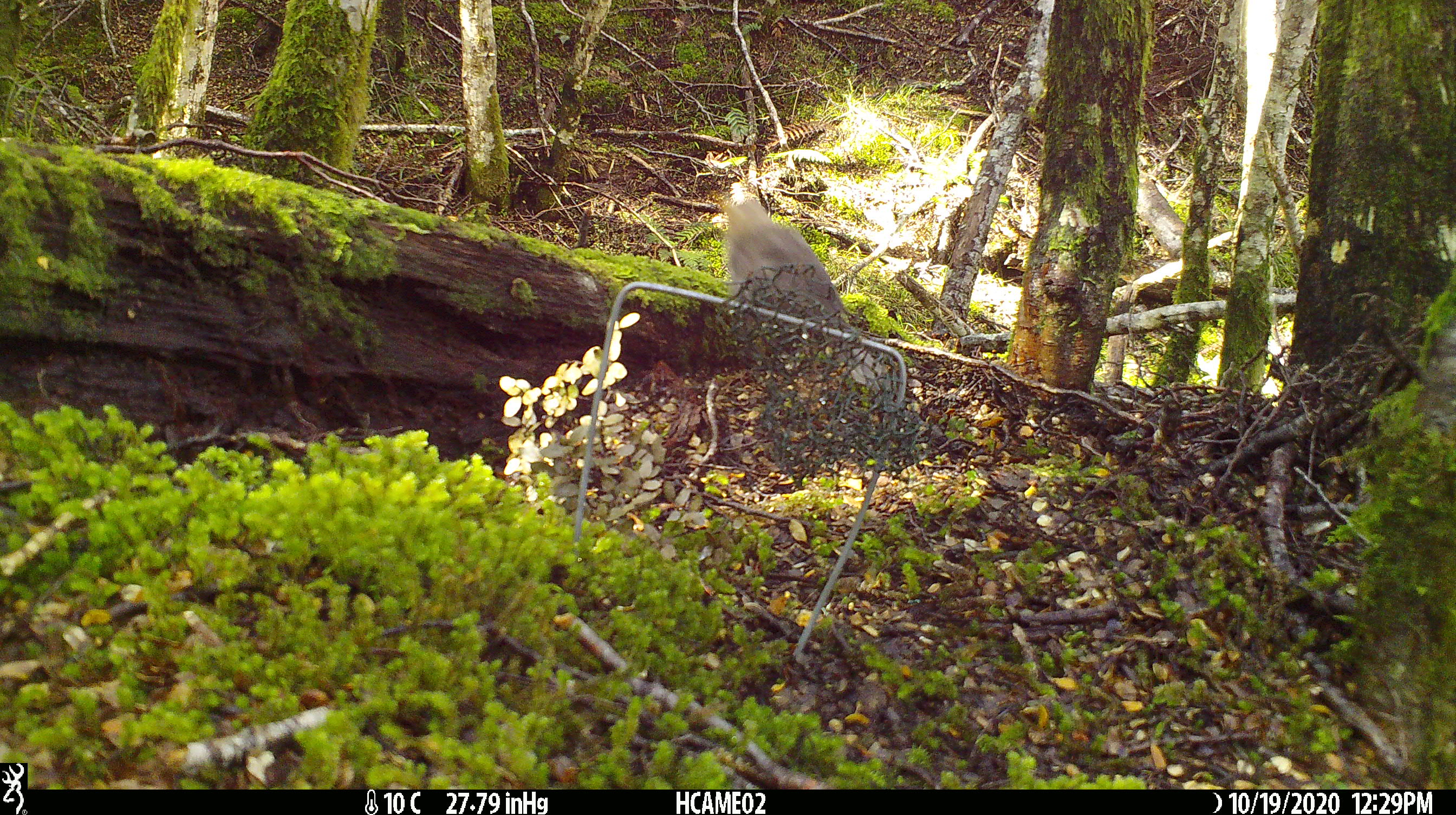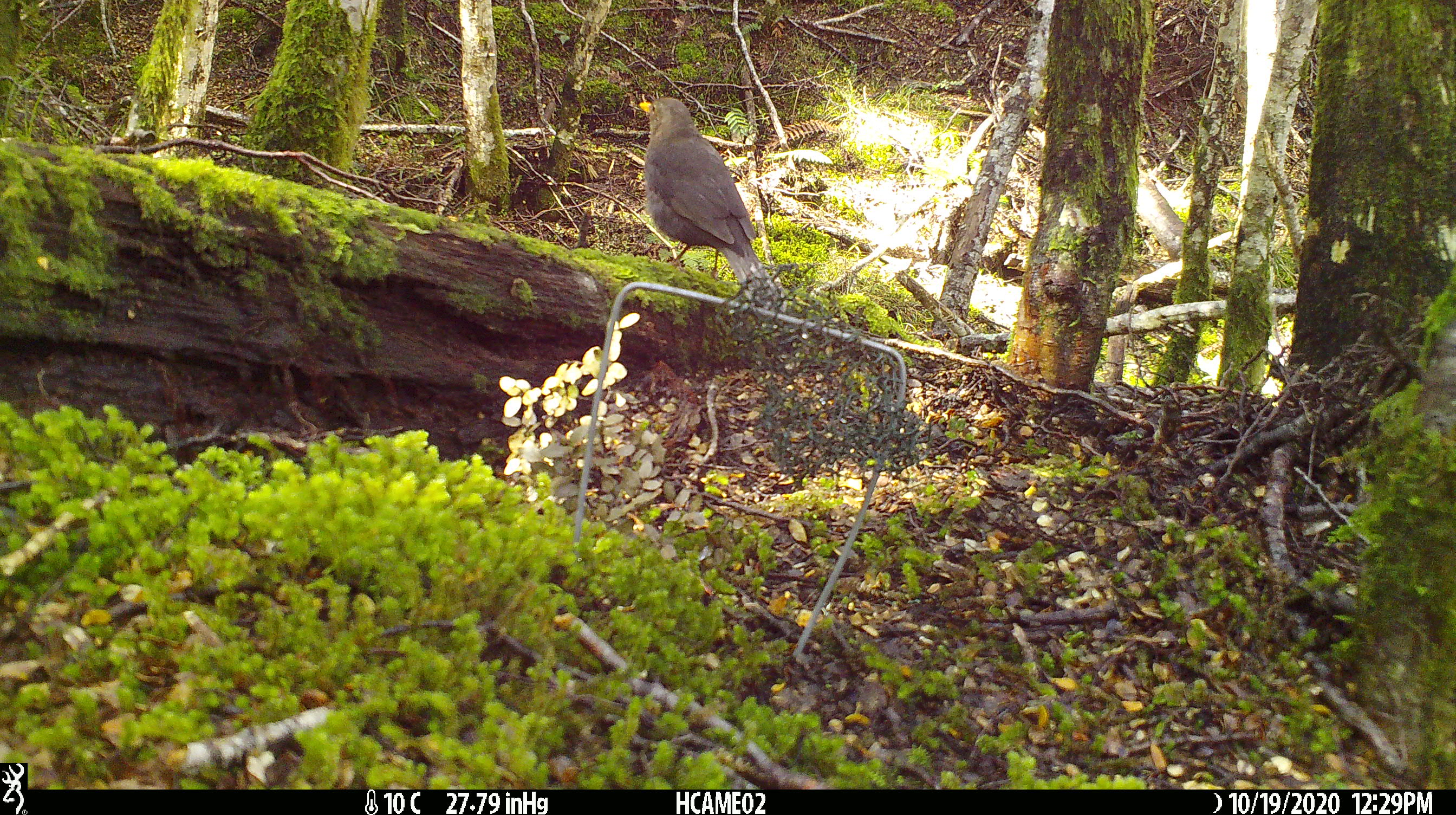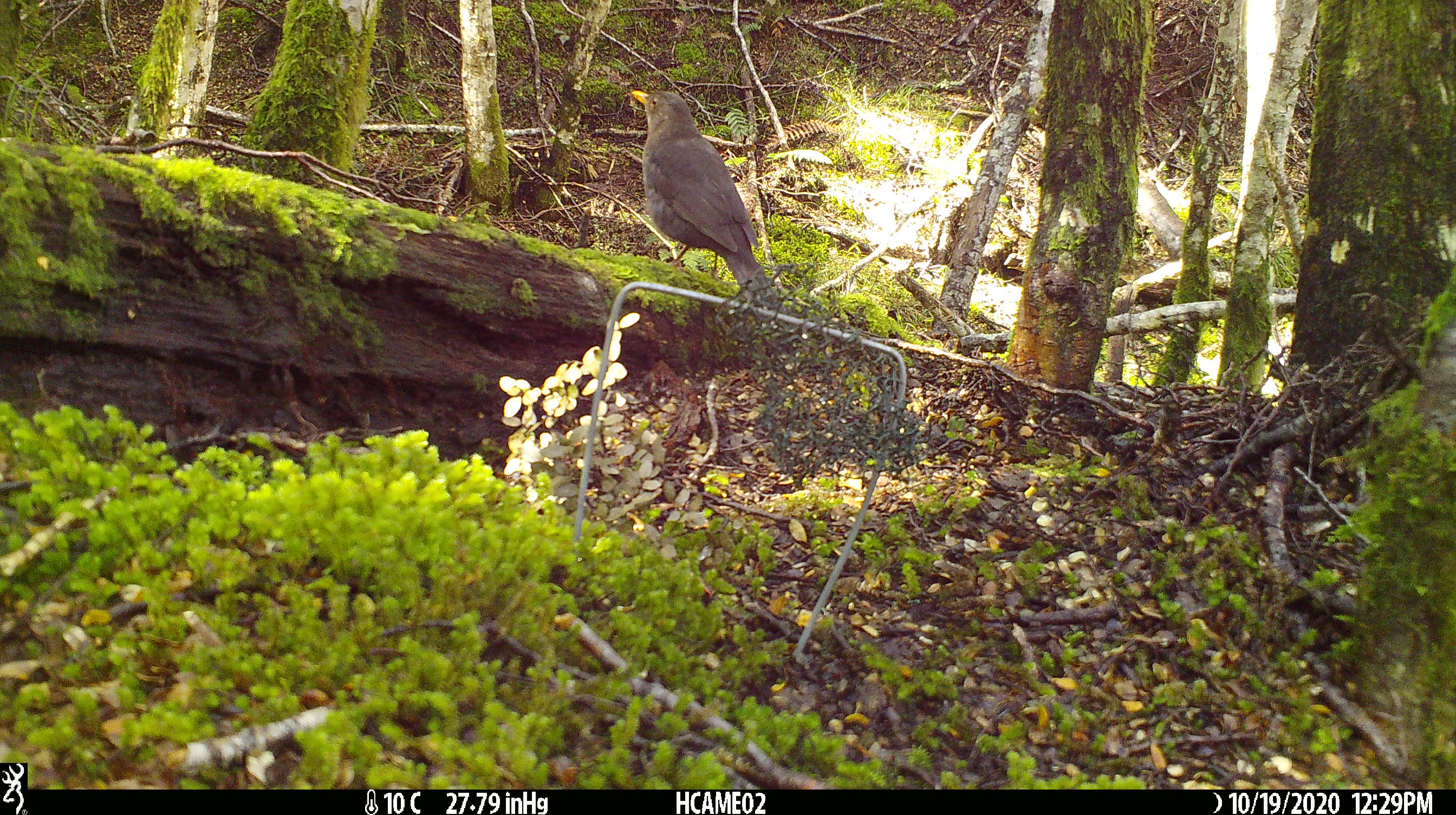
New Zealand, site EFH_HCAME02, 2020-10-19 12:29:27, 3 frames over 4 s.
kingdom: Animalia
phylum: Chordata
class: Aves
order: Passeriformes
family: Turdidae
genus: Turdus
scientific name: Turdus philomelos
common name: song thrush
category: thrush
Thrush (song thrush) (Turdus philomelos).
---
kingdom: Animalia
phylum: Chordata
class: Aves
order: Passeriformes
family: Turdidae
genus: Turdus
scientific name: Turdus merula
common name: eurasian blackbird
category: blackbird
Blackbird (eurasian blackbird) (Turdus merula).